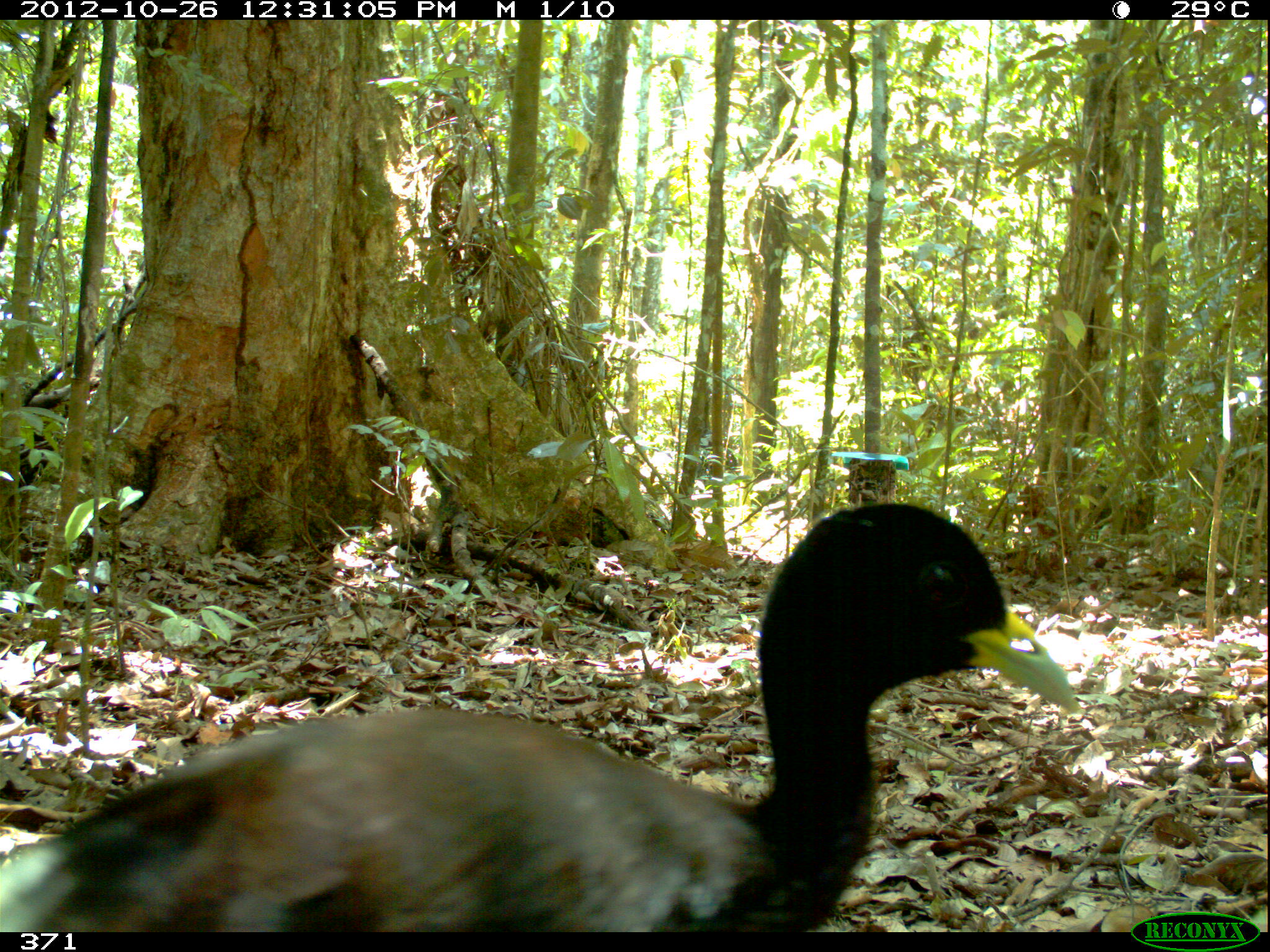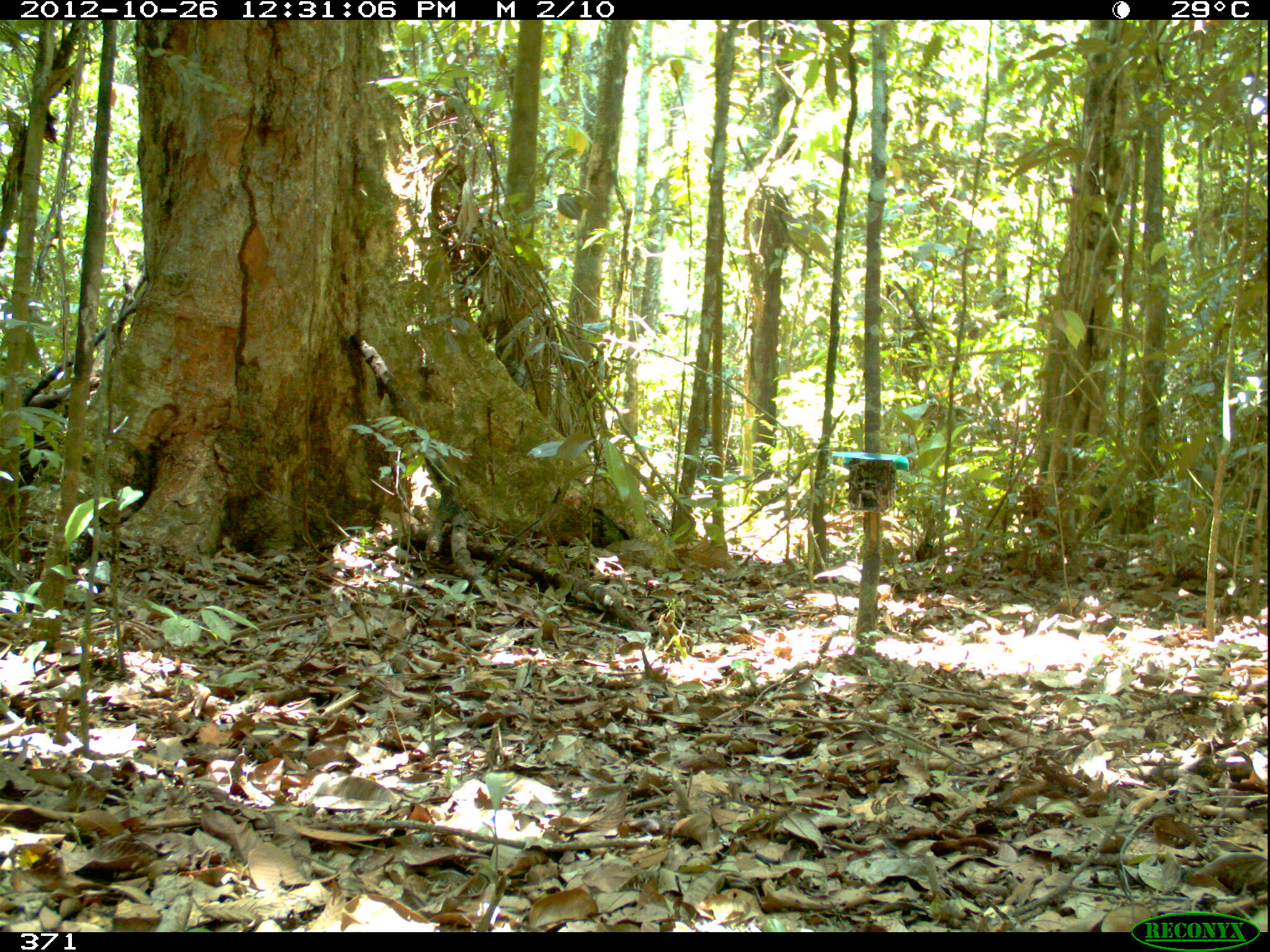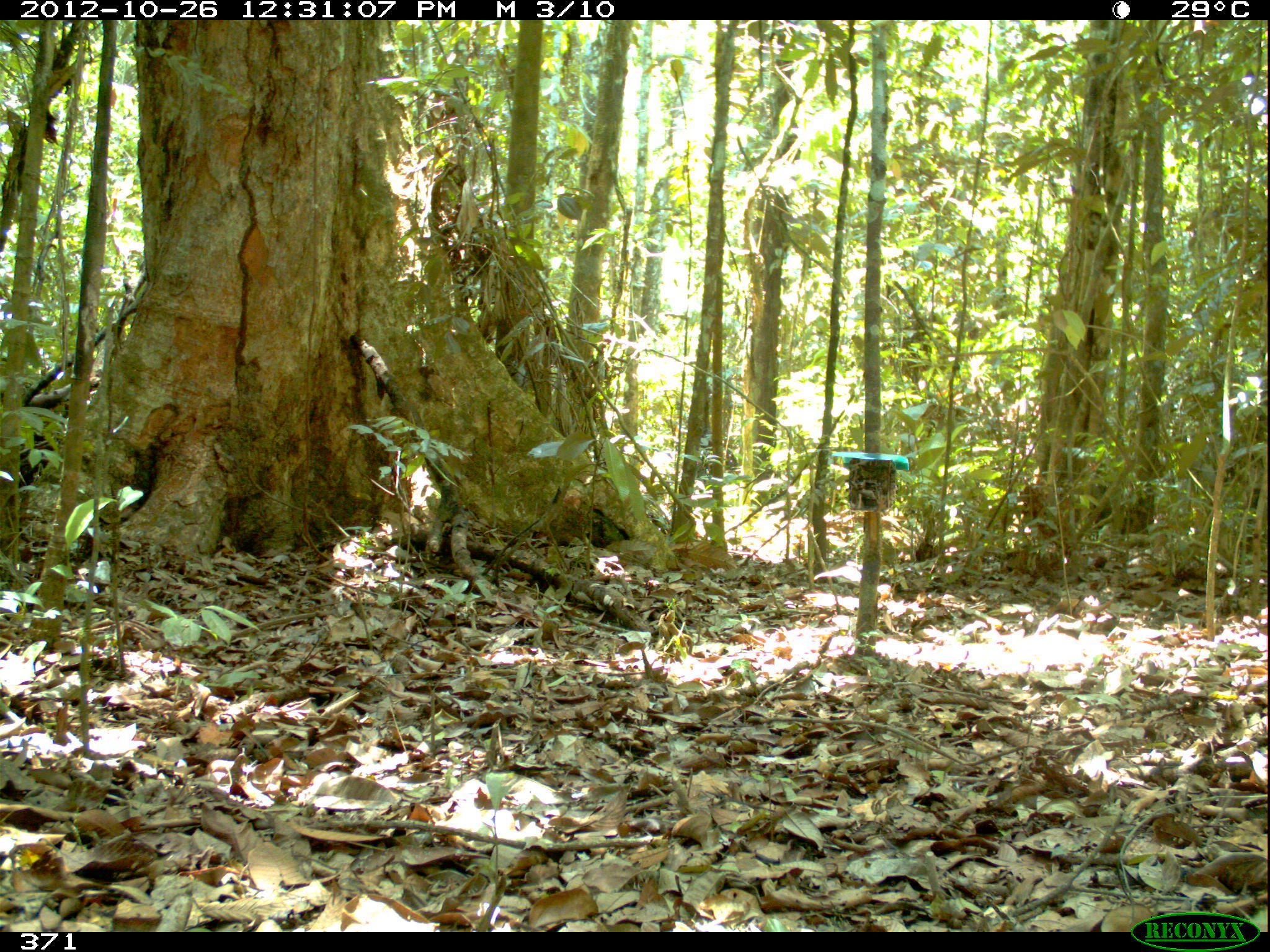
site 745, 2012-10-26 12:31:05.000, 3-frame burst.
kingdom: Animalia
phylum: Chordata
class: Aves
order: Gruiformes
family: Psophiidae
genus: Psophia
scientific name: Psophia leucoptera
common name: pale-winged trumpeter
Psophia leucoptera (pale-winged trumpeter).